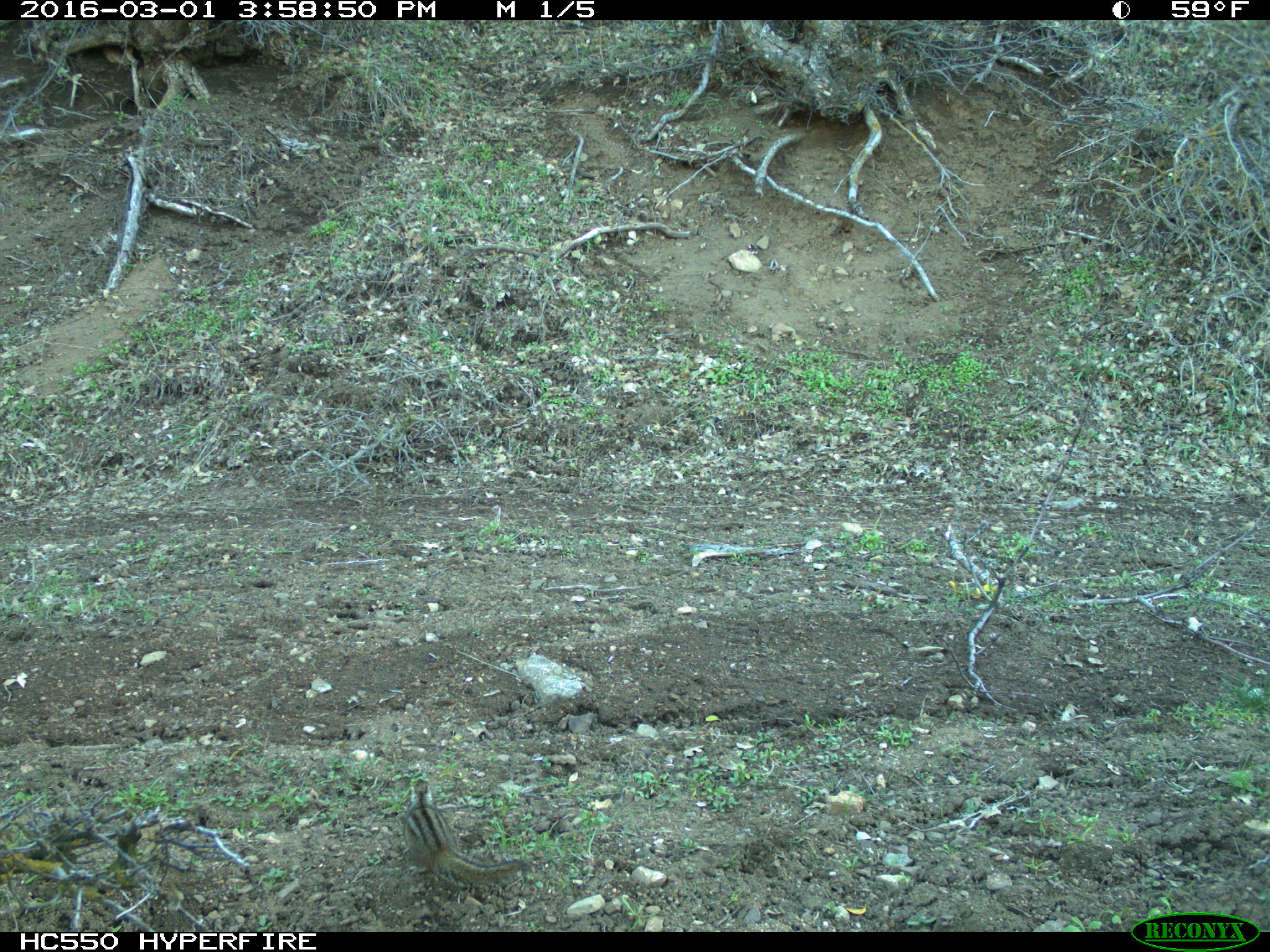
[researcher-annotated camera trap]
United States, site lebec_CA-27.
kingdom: Animalia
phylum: Chordata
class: Mammalia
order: Rodentia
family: Sciuridae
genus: Tamias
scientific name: Tamias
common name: chipmunk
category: unidentified chipmunk